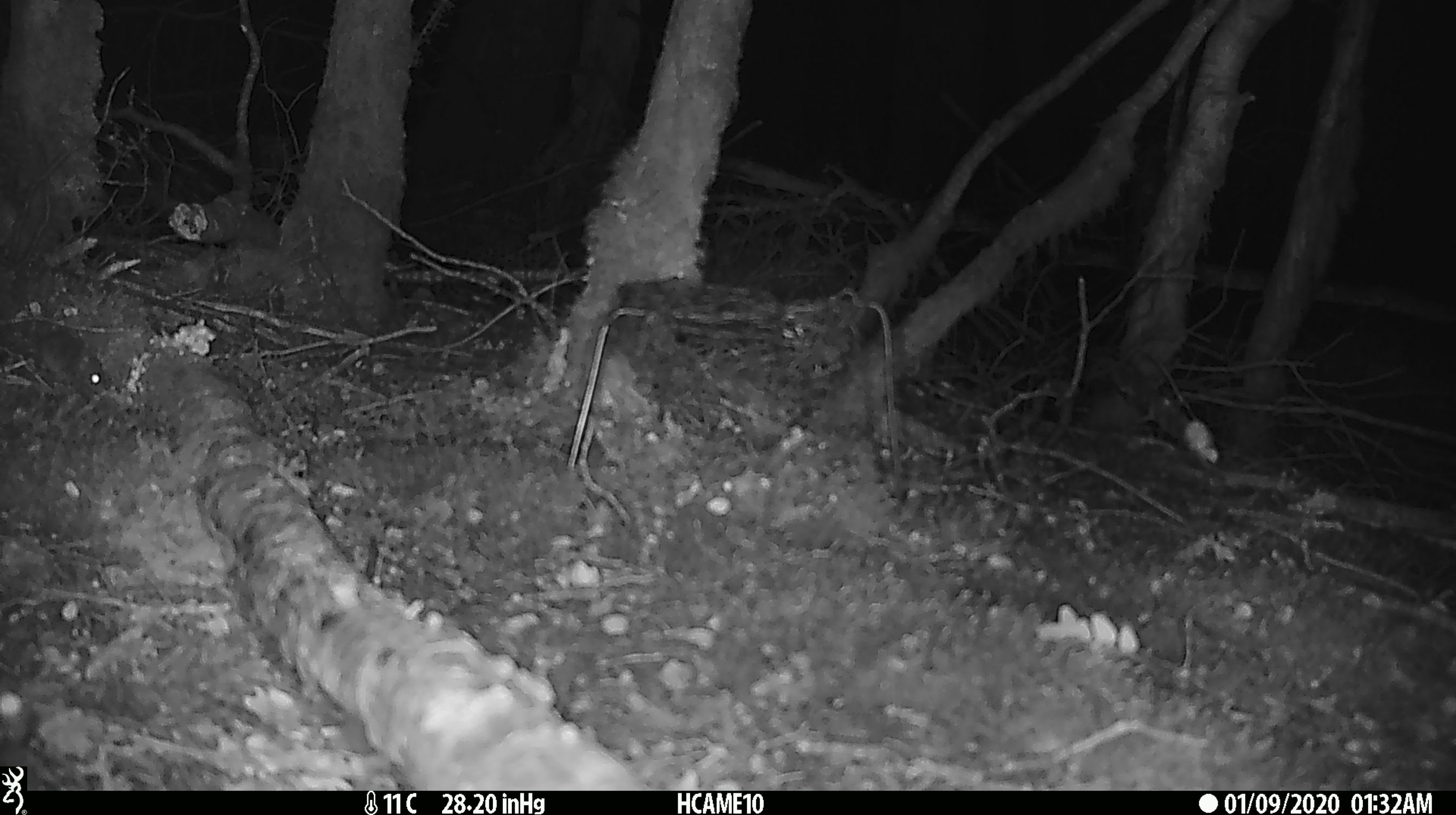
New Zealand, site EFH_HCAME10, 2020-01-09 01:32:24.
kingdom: Animalia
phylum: Chordata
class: Mammalia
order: Rodentia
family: Muridae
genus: Mus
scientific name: Mus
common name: mouse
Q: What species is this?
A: Mouse (Mus).